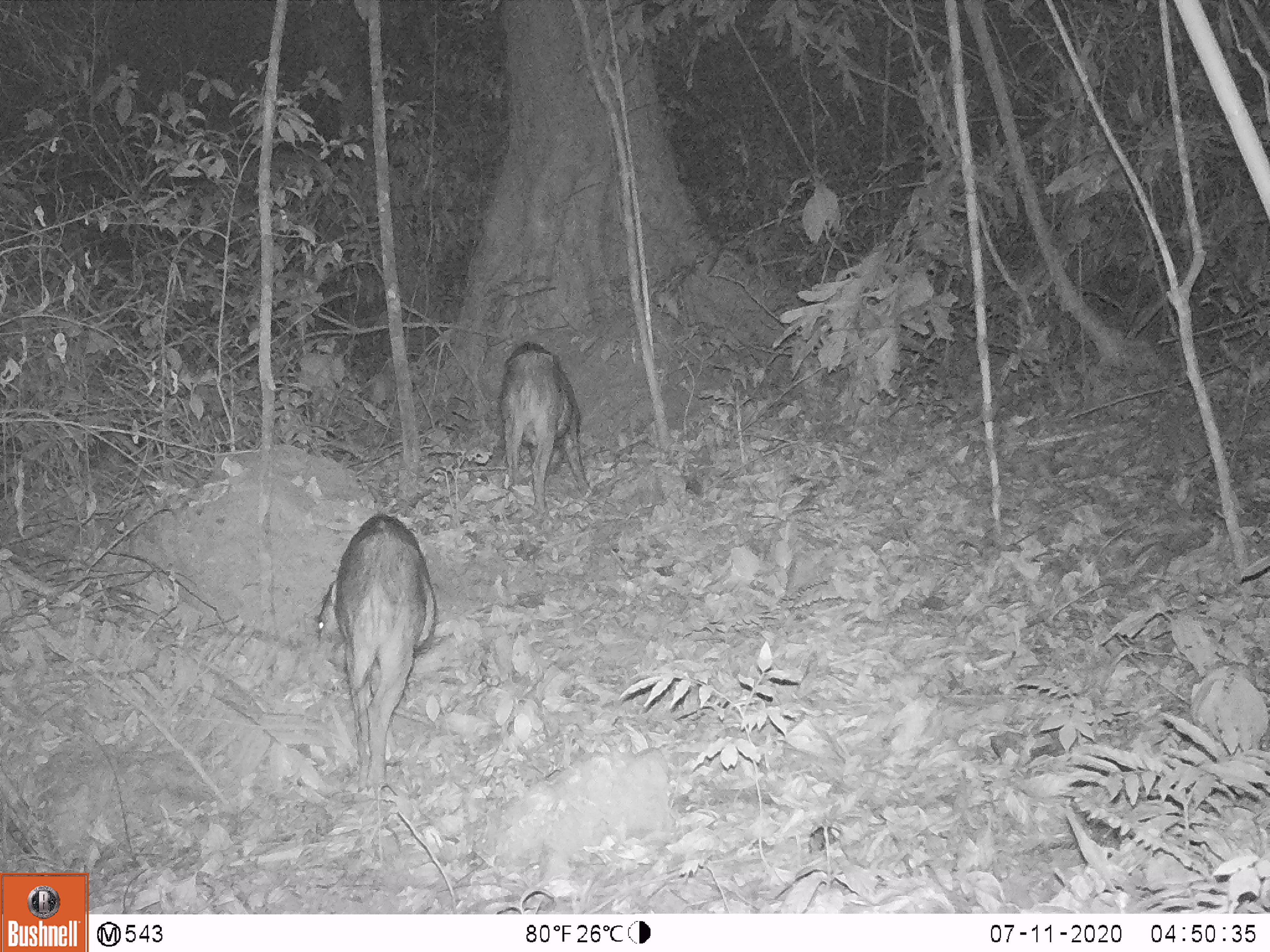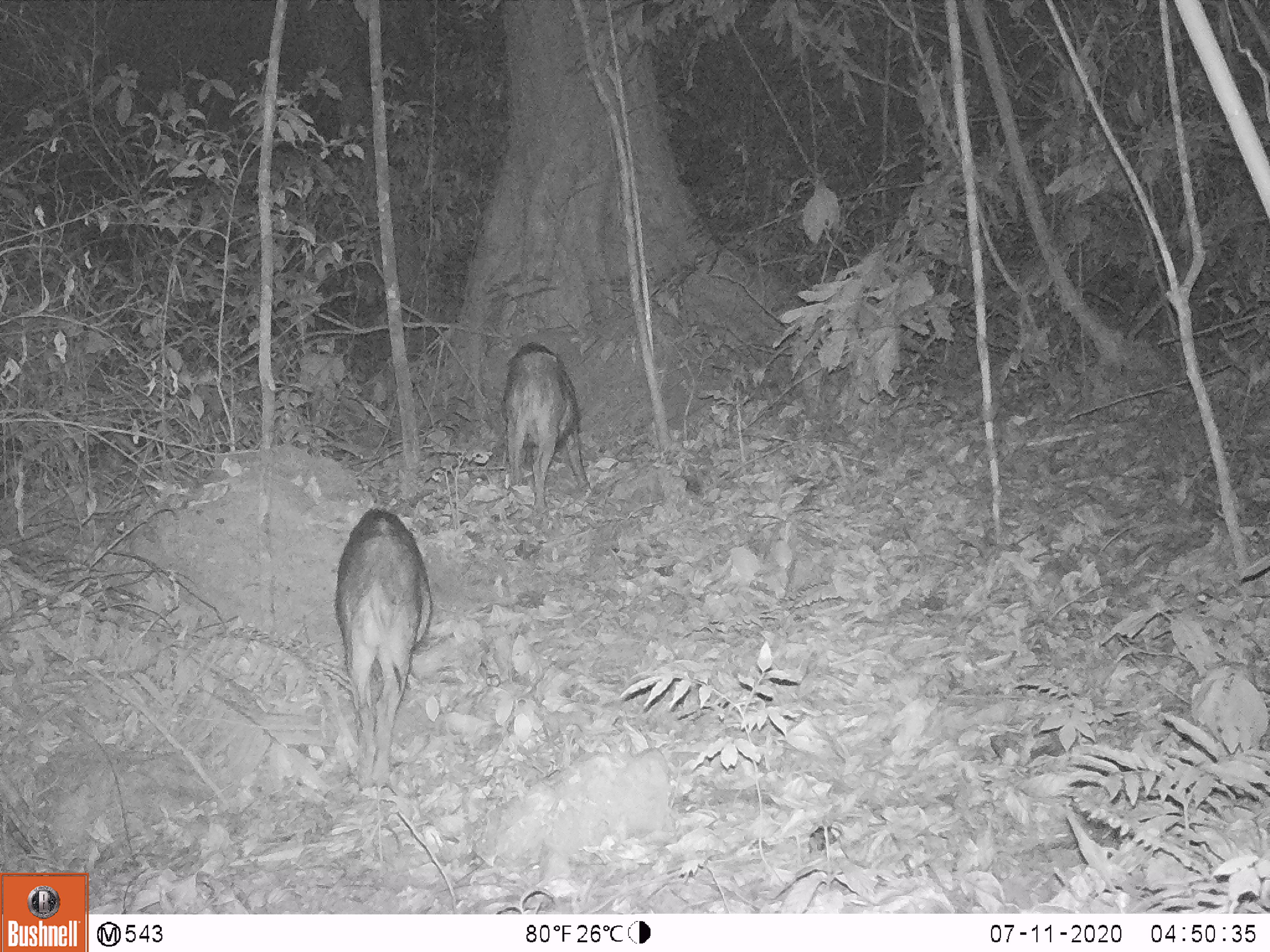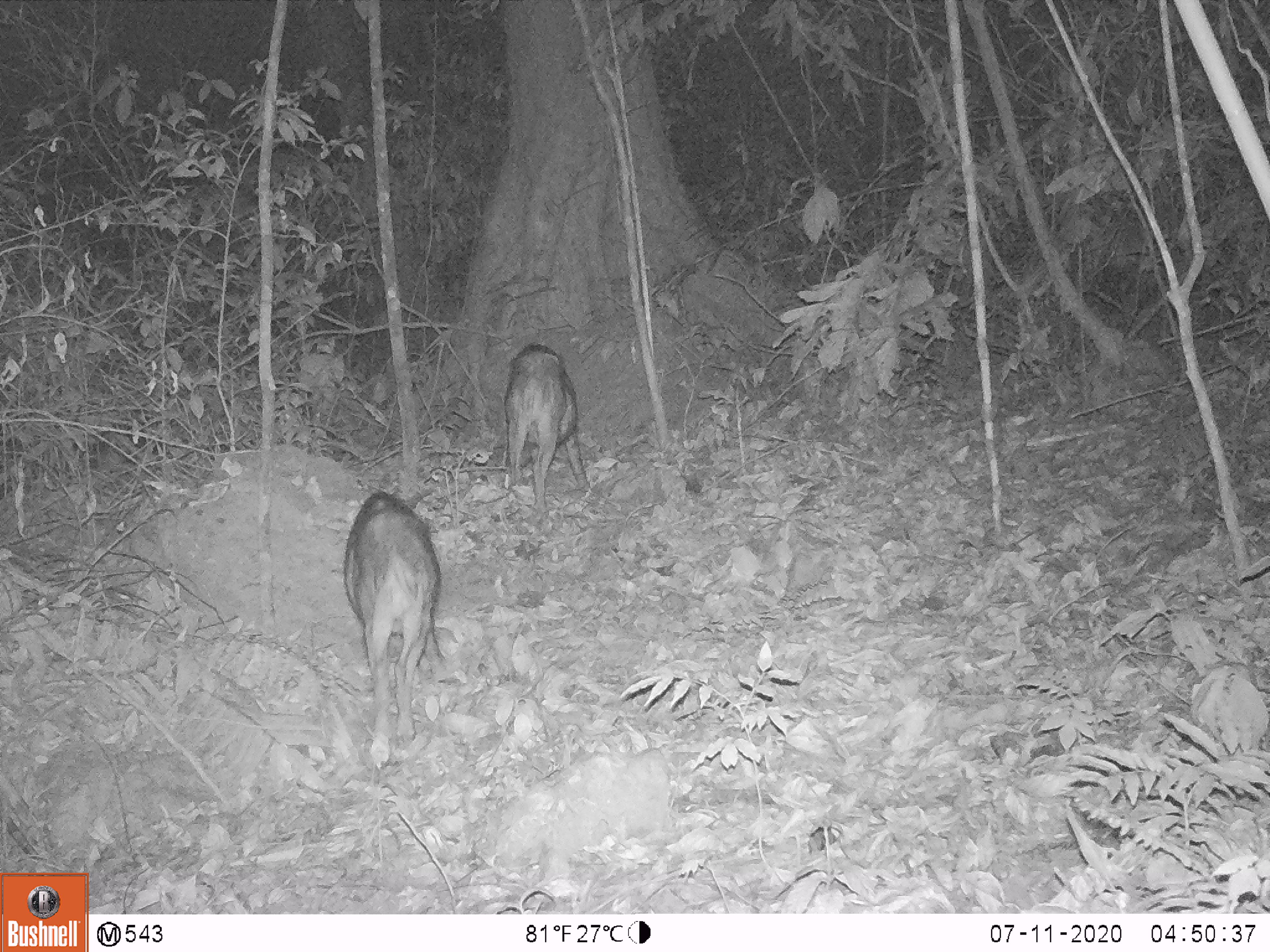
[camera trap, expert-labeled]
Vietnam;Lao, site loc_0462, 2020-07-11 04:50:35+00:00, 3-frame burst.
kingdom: Animalia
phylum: Chordata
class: Mammalia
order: Artiodactyla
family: Suidae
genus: Sus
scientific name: Sus scrofa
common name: eurasian wild pig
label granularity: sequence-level